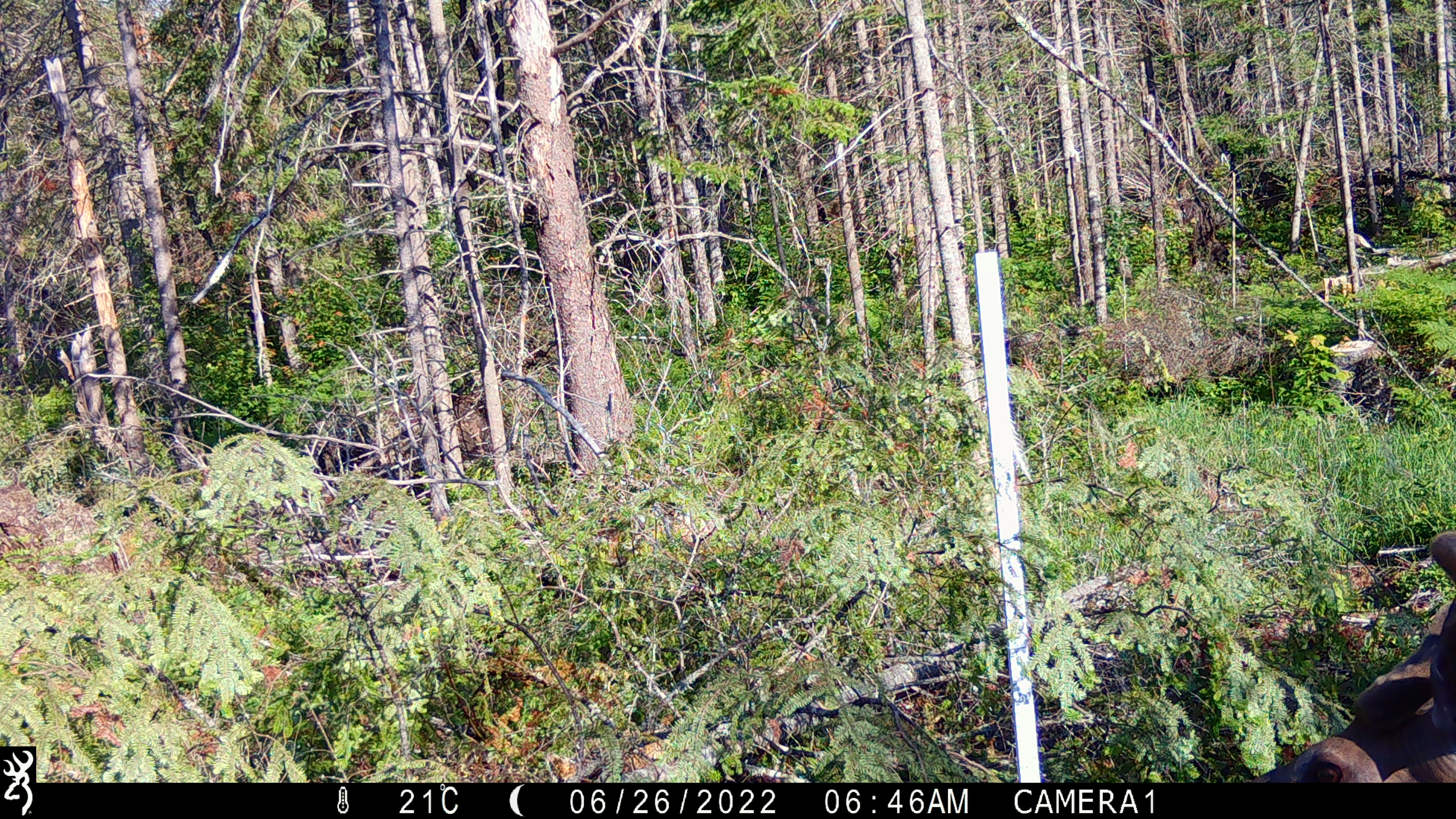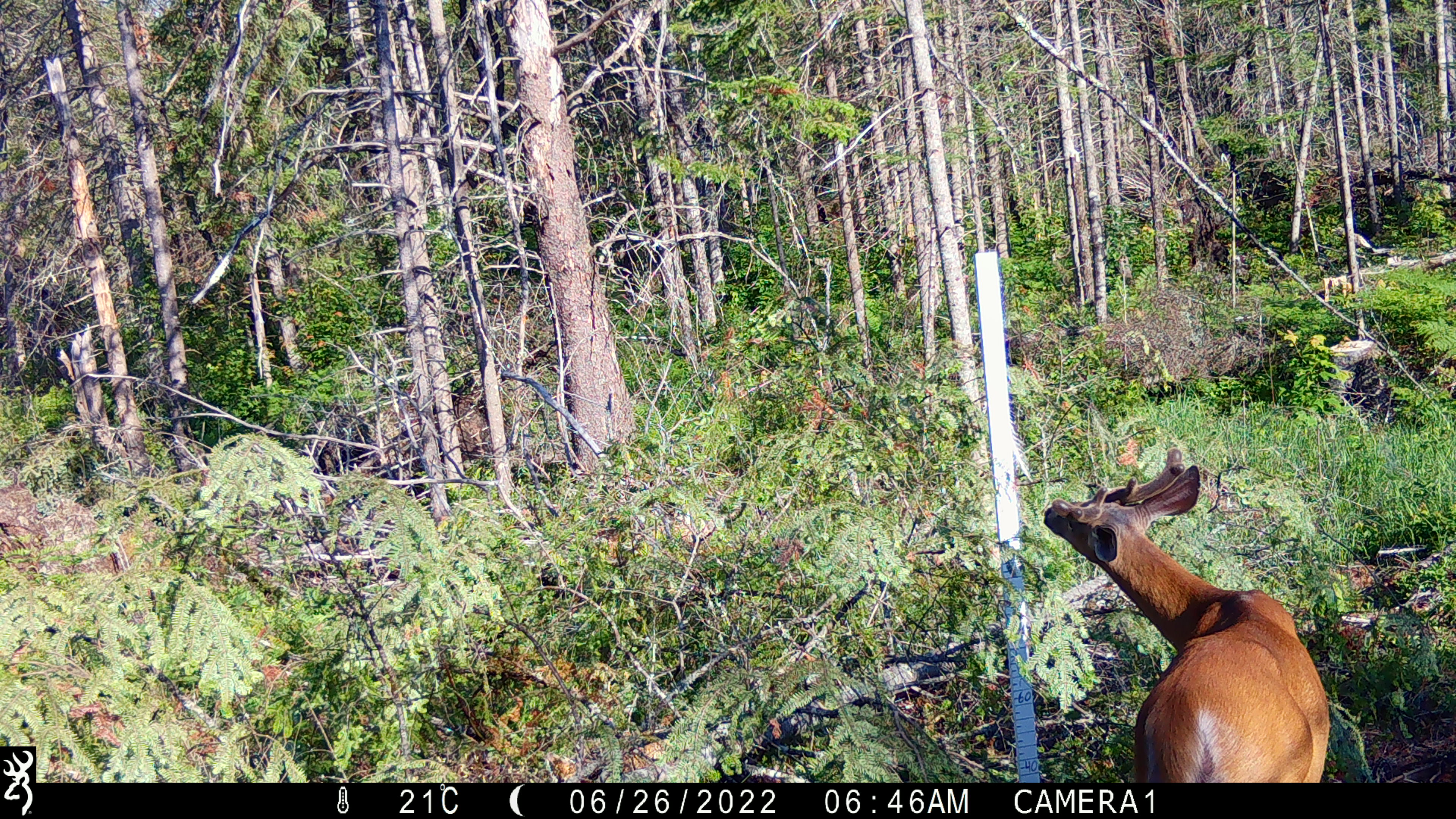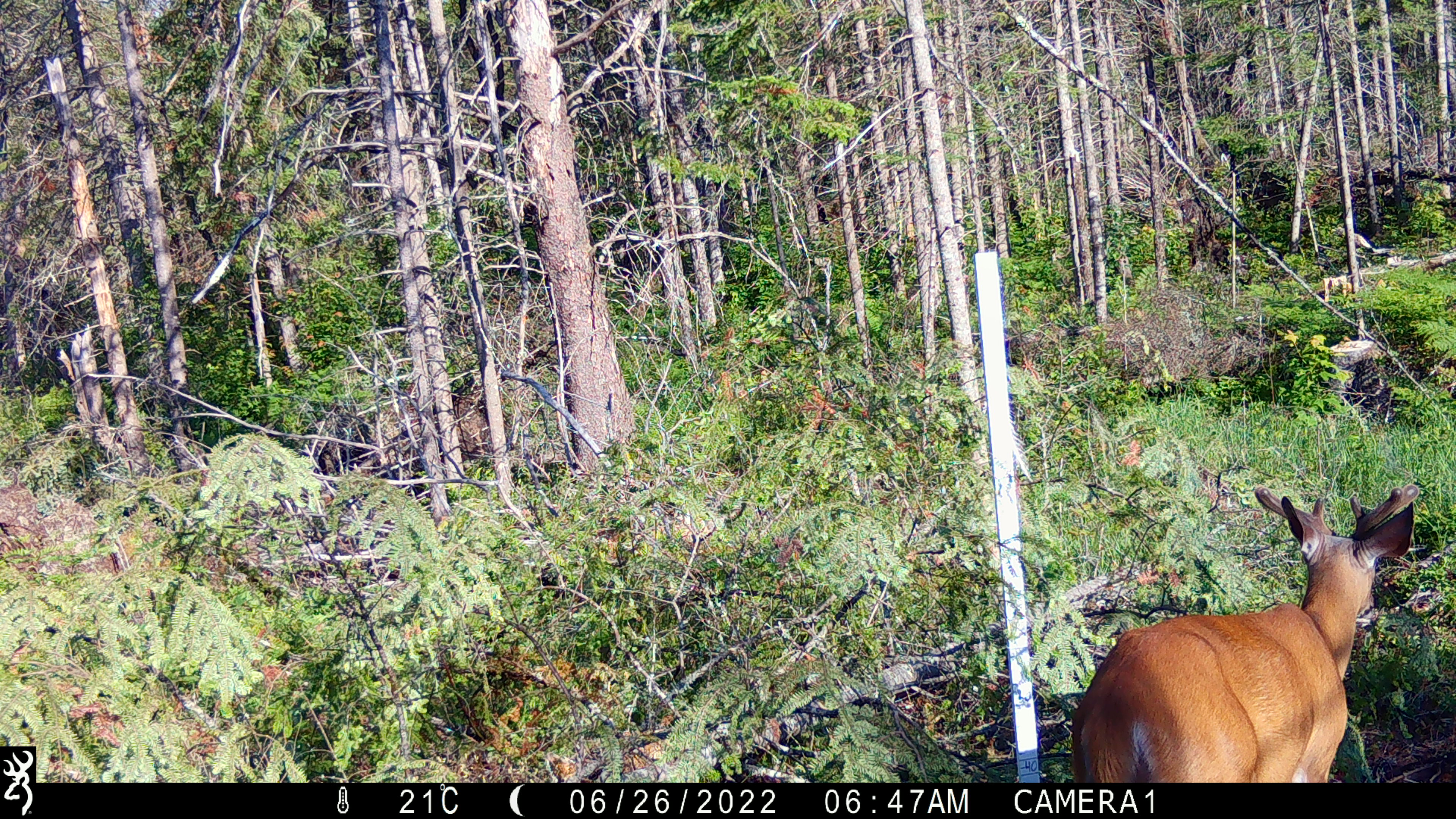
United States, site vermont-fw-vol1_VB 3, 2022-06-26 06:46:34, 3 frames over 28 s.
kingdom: Animalia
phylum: Chordata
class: Mammalia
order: Artiodactyla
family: Cervidae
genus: Odocoileus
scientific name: Odocoileus virginianus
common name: white-tailed deer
White-tailed deer (Odocoileus virginianus).